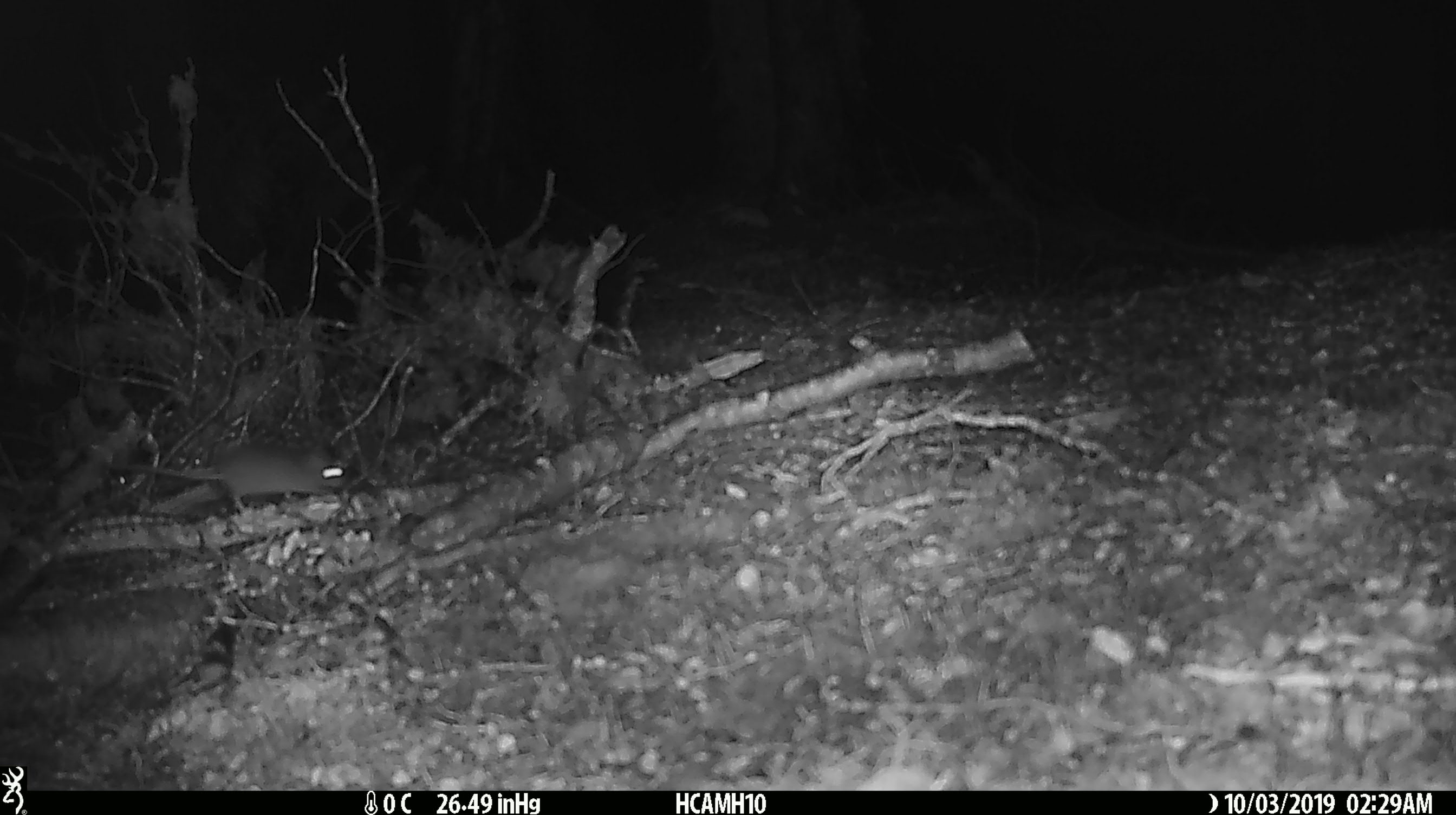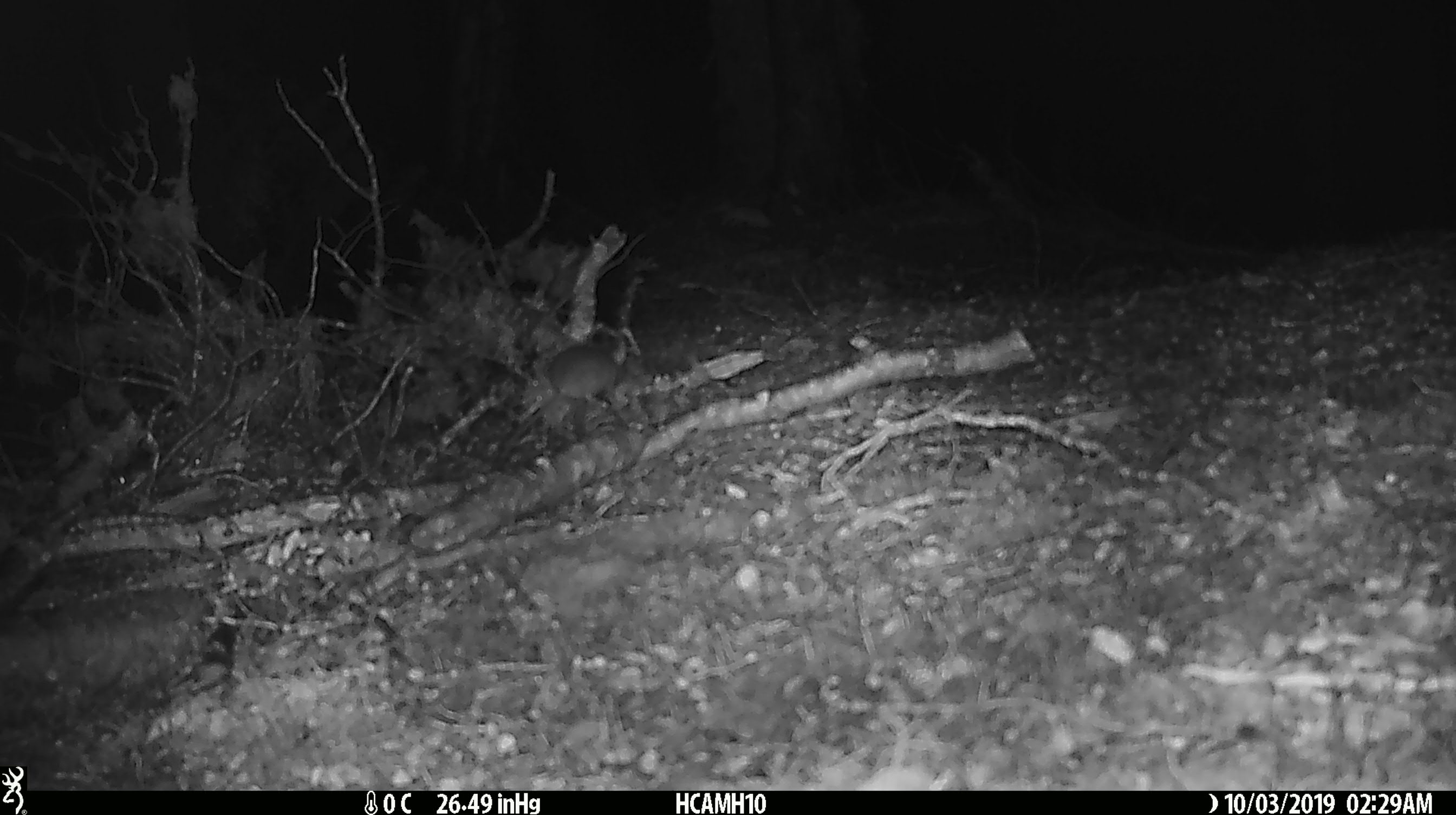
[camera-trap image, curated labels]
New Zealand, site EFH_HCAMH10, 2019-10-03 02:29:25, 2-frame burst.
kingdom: Animalia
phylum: Chordata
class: Mammalia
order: Rodentia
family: Muridae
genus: Mus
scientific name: Mus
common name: mouse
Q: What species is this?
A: Mouse (Mus).